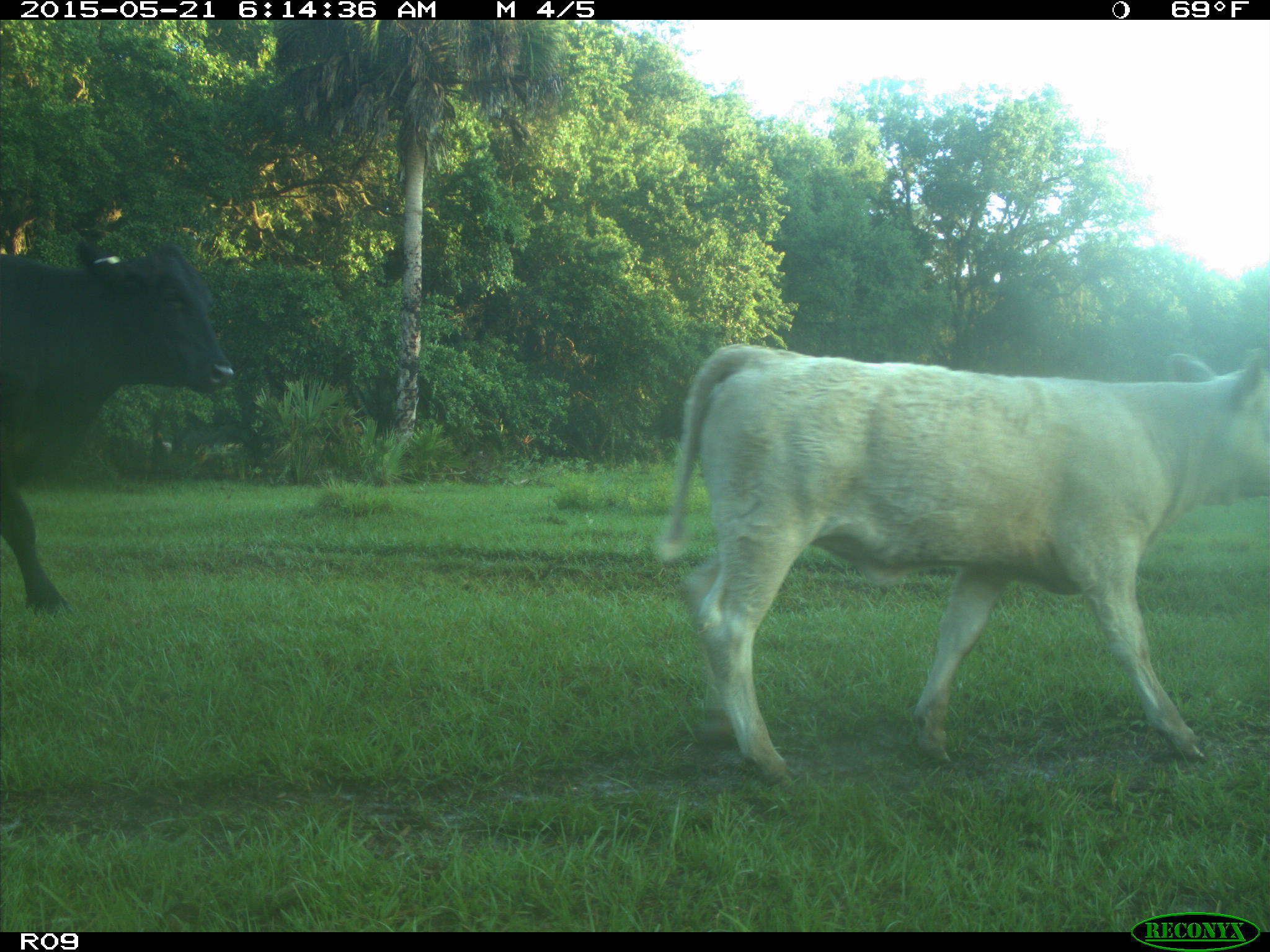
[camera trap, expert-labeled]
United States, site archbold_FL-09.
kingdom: Animalia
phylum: Chordata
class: Mammalia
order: Artiodactyla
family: Bovidae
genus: Bos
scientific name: Bos taurus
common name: domestic cow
Bos taurus (domestic cow).